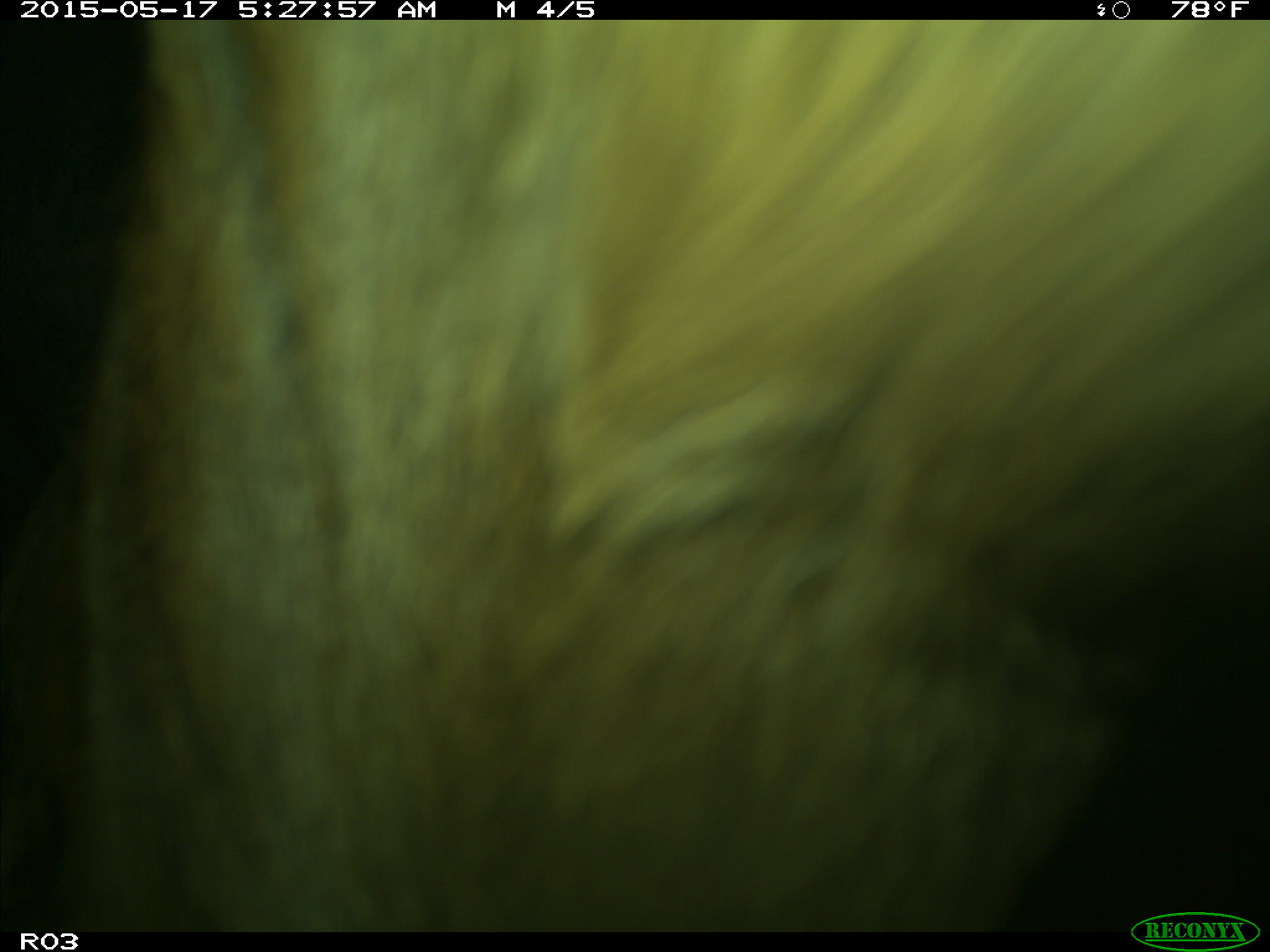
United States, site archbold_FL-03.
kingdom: Animalia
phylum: Chordata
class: Mammalia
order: Artiodactyla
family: Bovidae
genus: Bos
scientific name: Bos taurus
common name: domestic cow